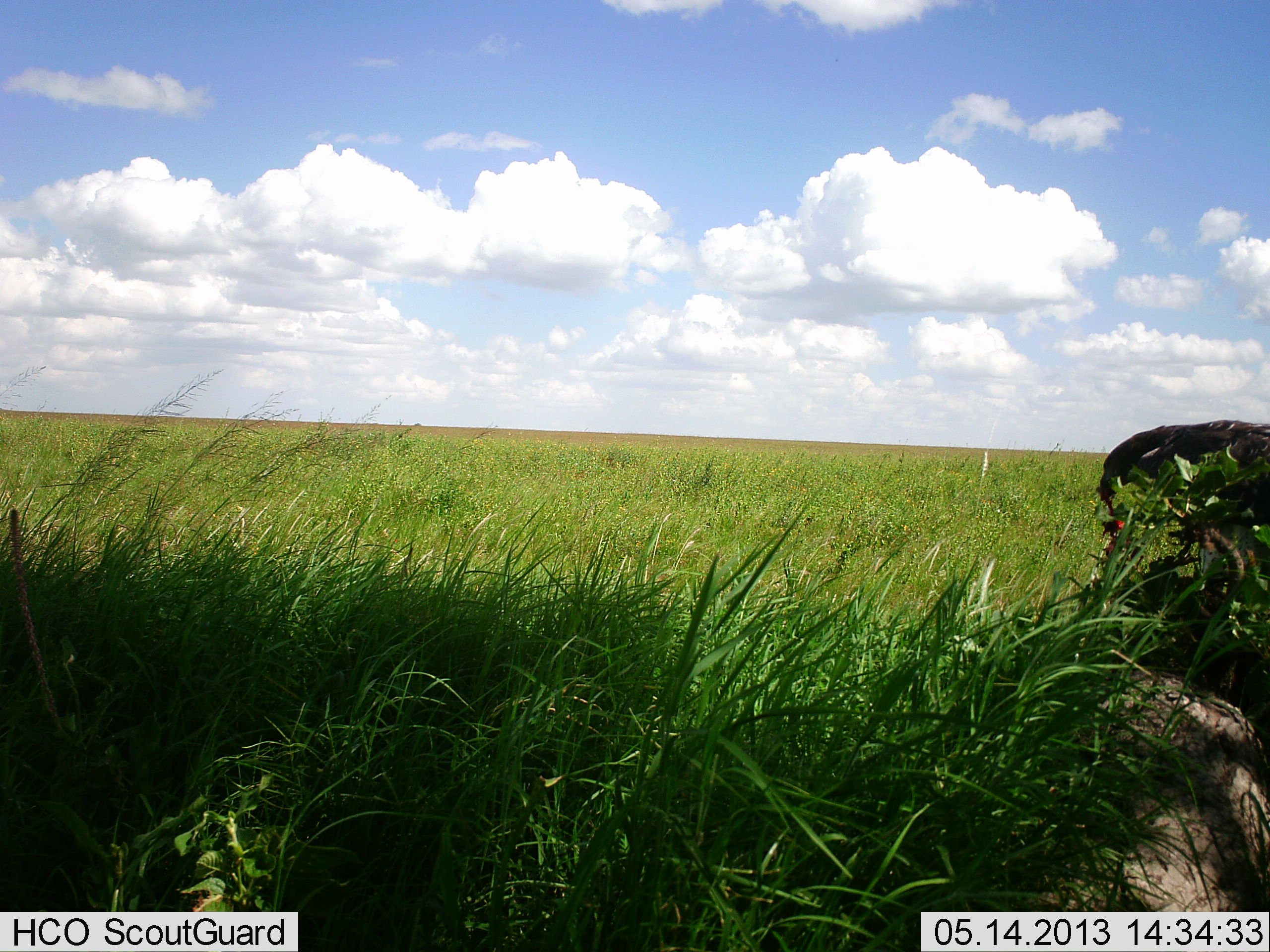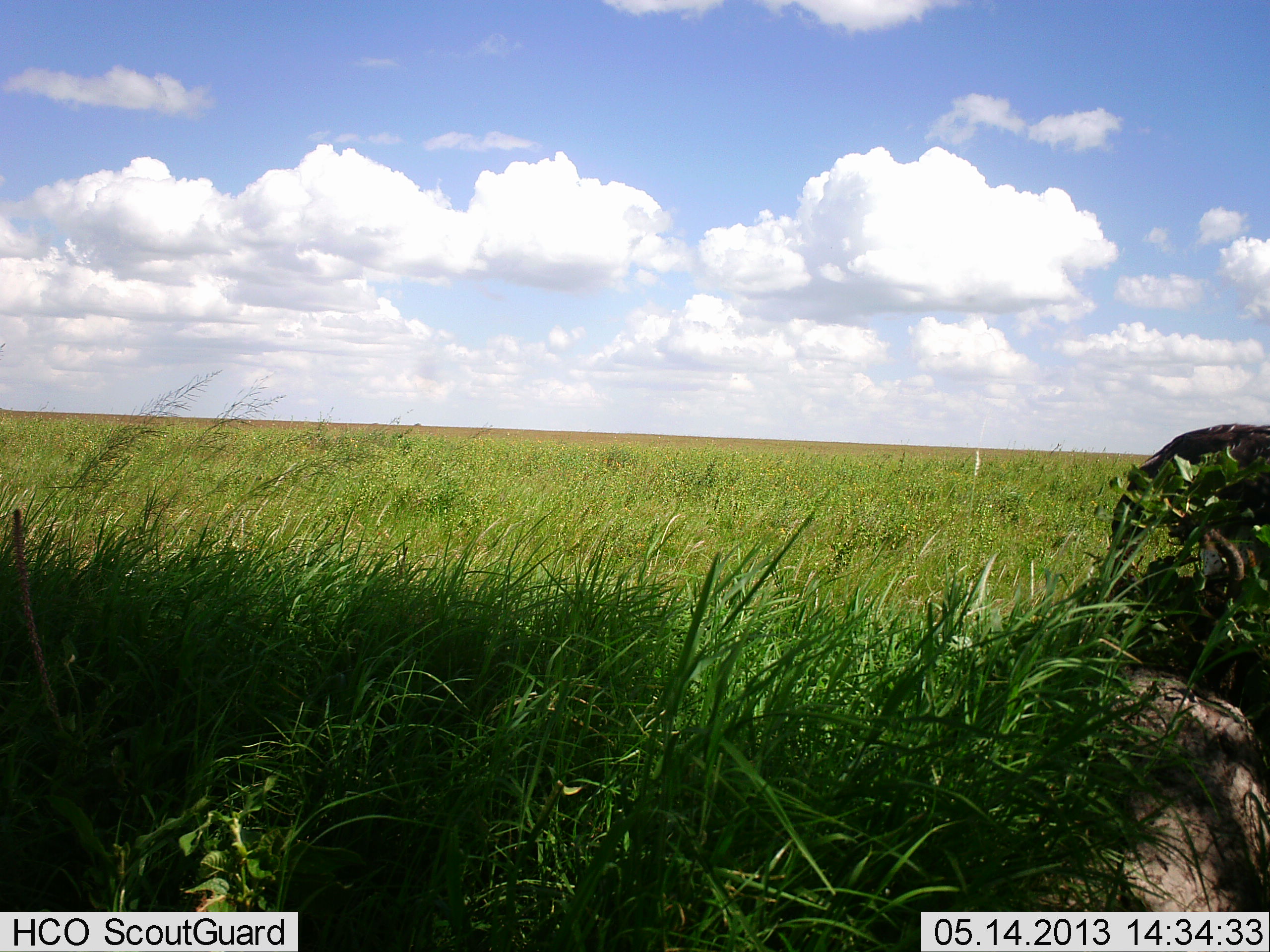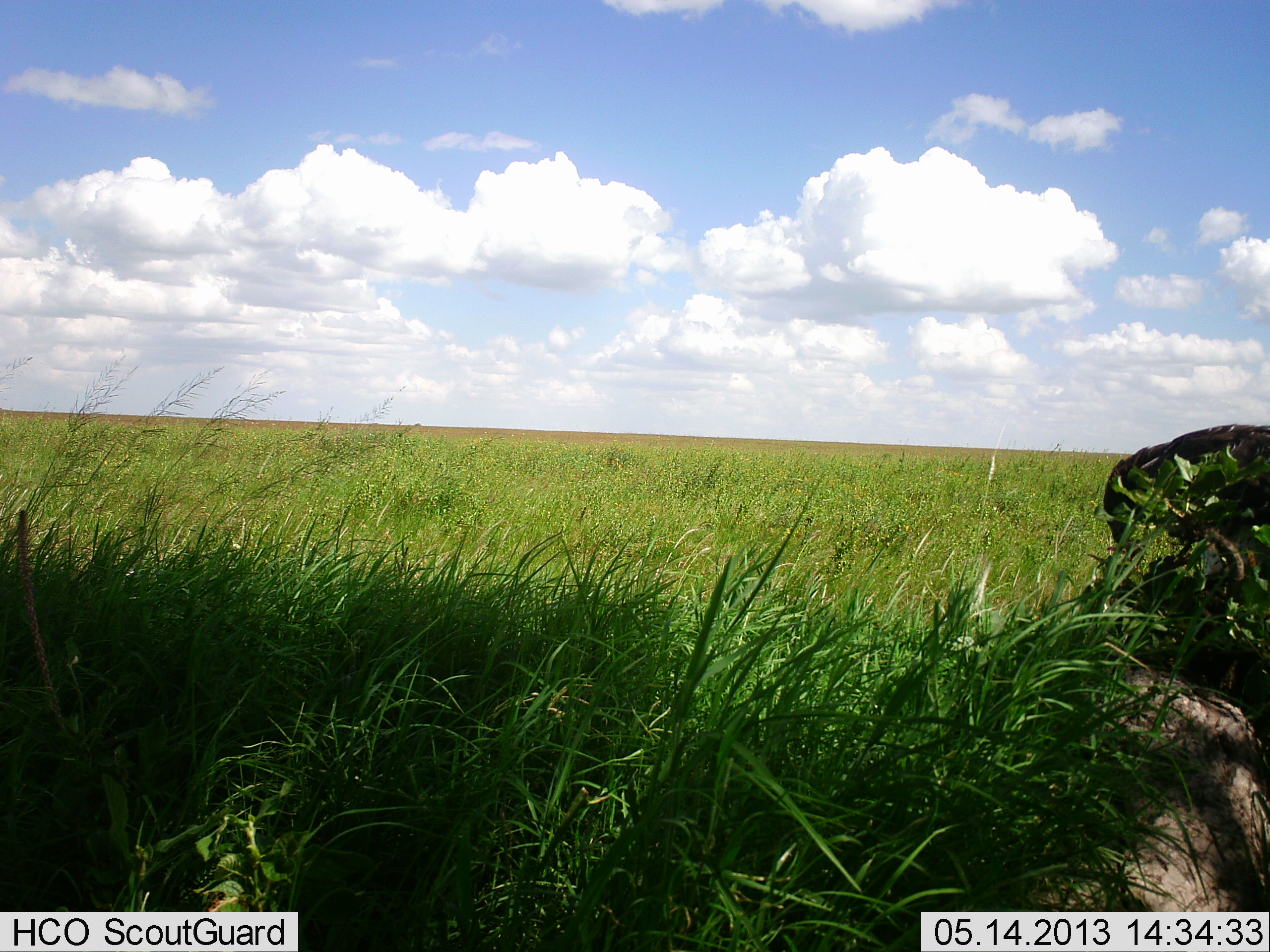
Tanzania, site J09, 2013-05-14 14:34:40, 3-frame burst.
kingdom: Animalia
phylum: Chordata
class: Aves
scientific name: Aves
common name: bird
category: otherbird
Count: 1.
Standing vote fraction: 21%.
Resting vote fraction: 0%.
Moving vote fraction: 7%.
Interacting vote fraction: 0%.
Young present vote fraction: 0%.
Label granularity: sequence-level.